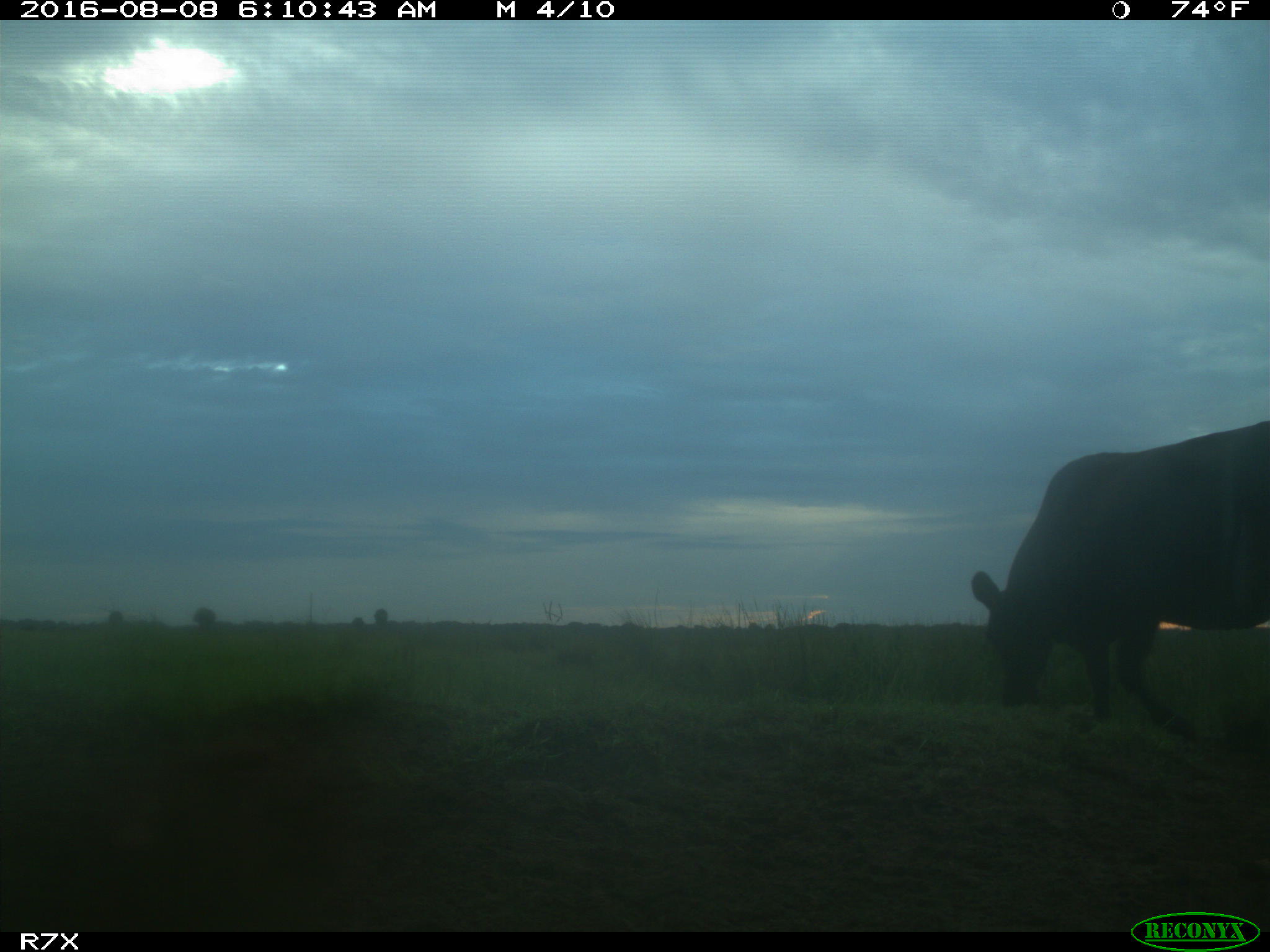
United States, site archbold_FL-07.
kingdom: Animalia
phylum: Chordata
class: Mammalia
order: Artiodactyla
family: Bovidae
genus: Bos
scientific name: Bos taurus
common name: domestic cow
Bos taurus (domestic cow).